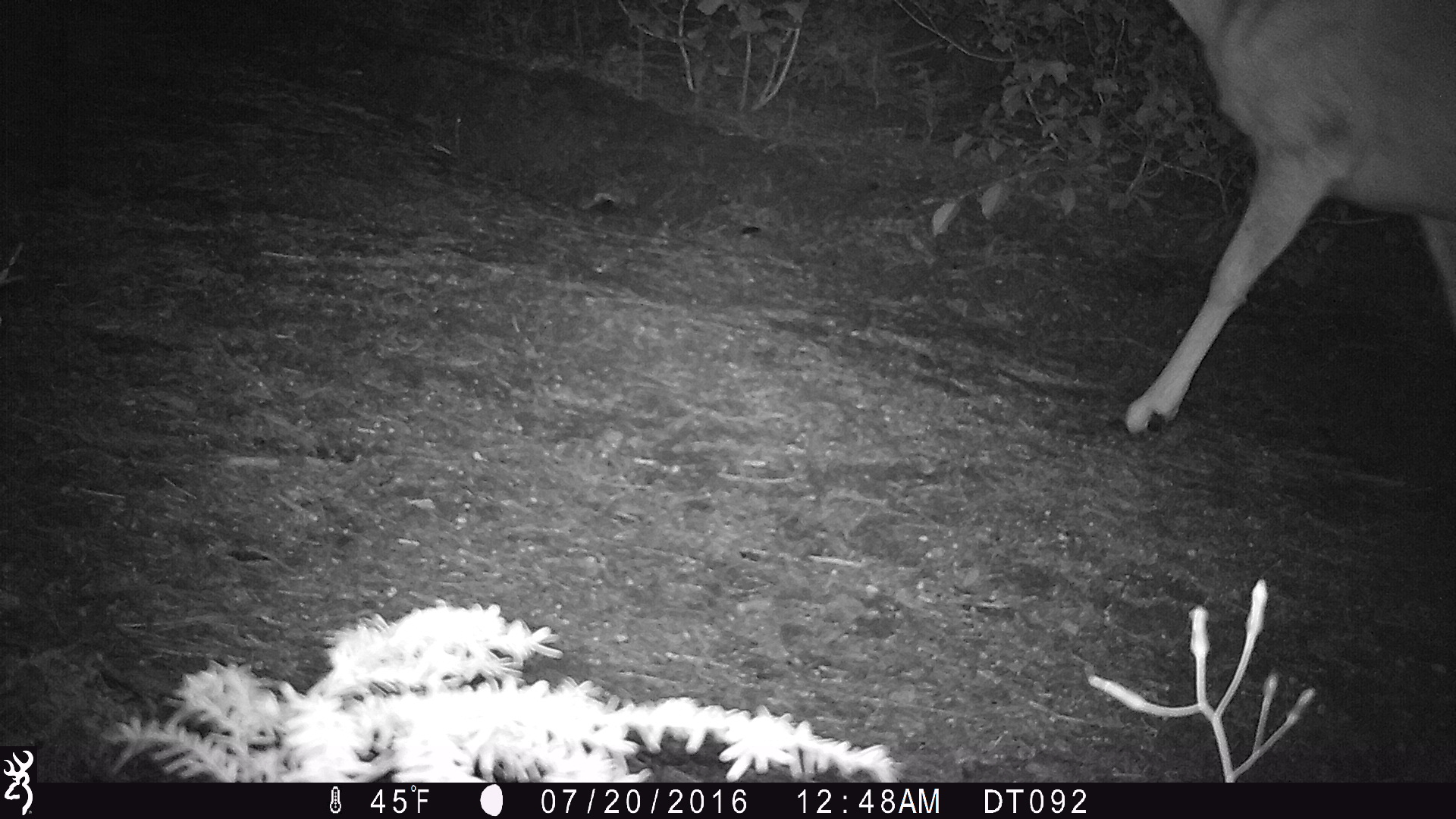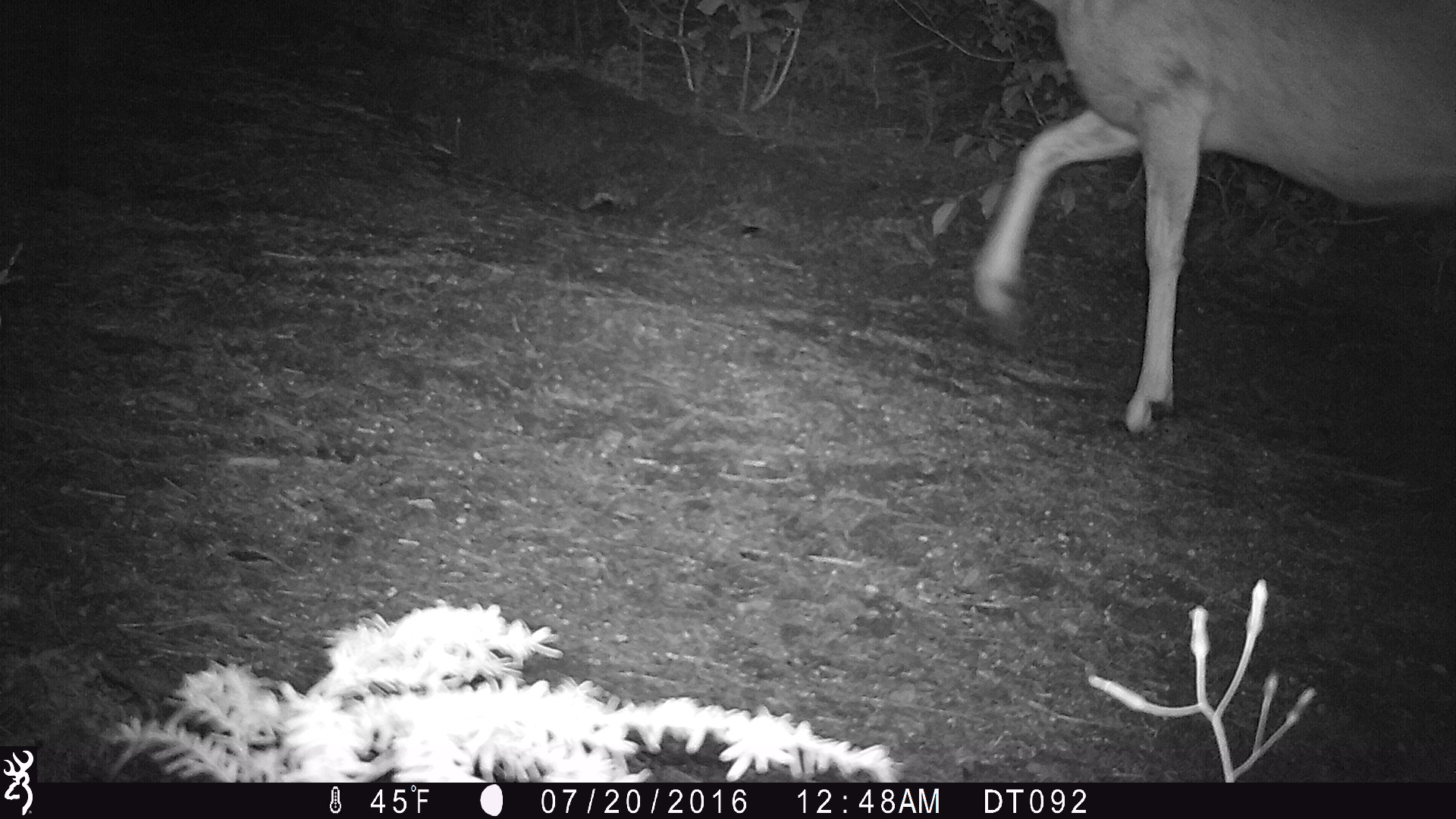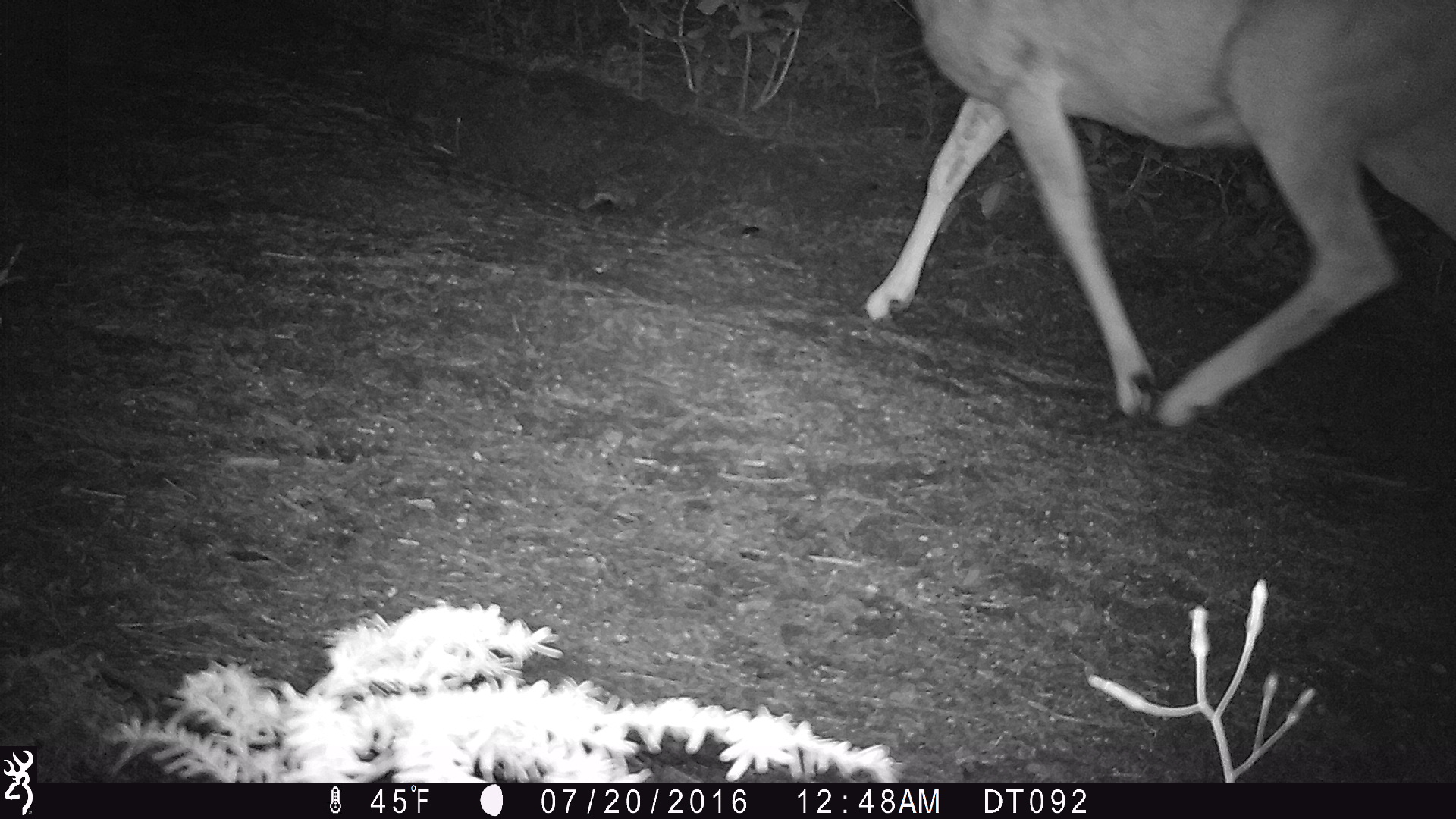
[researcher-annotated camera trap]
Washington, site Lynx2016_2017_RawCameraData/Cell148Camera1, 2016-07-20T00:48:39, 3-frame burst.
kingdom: Animalia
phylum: Chordata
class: Mammalia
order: Artiodactyla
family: Cervidae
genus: Odocoileus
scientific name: Odocoileus hemionus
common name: mule deer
Odocoileus hemionus (mule deer). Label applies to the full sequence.